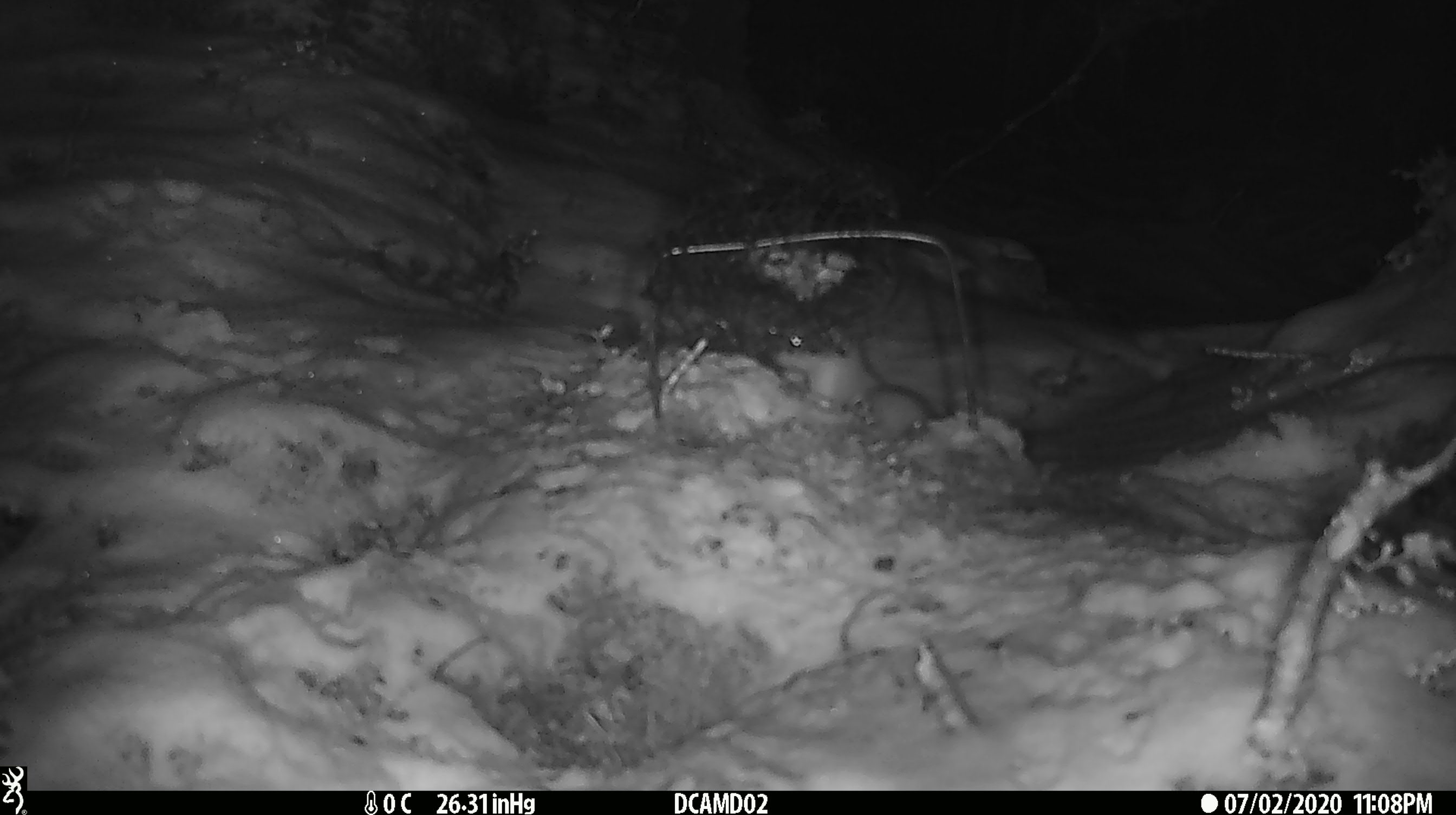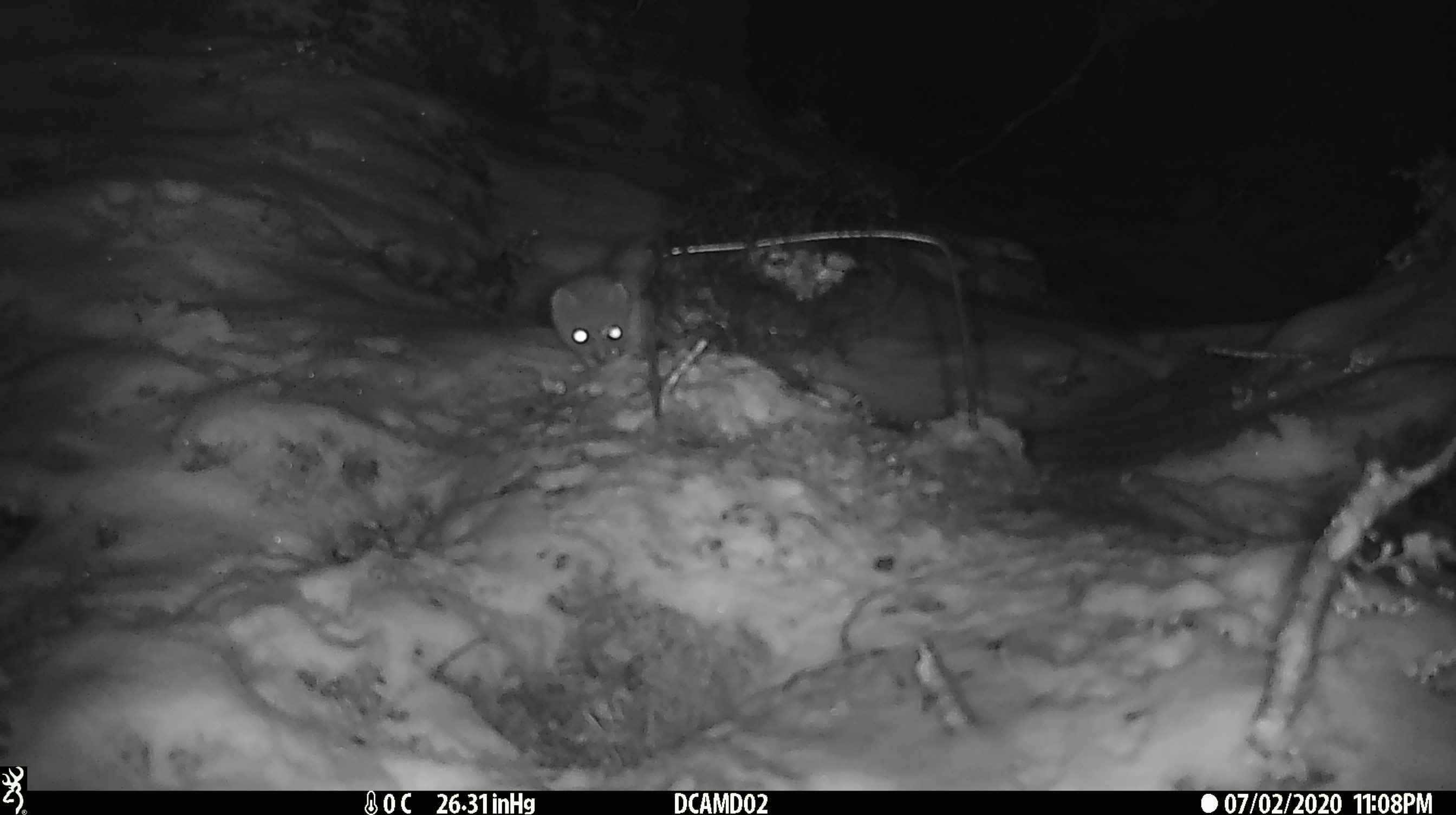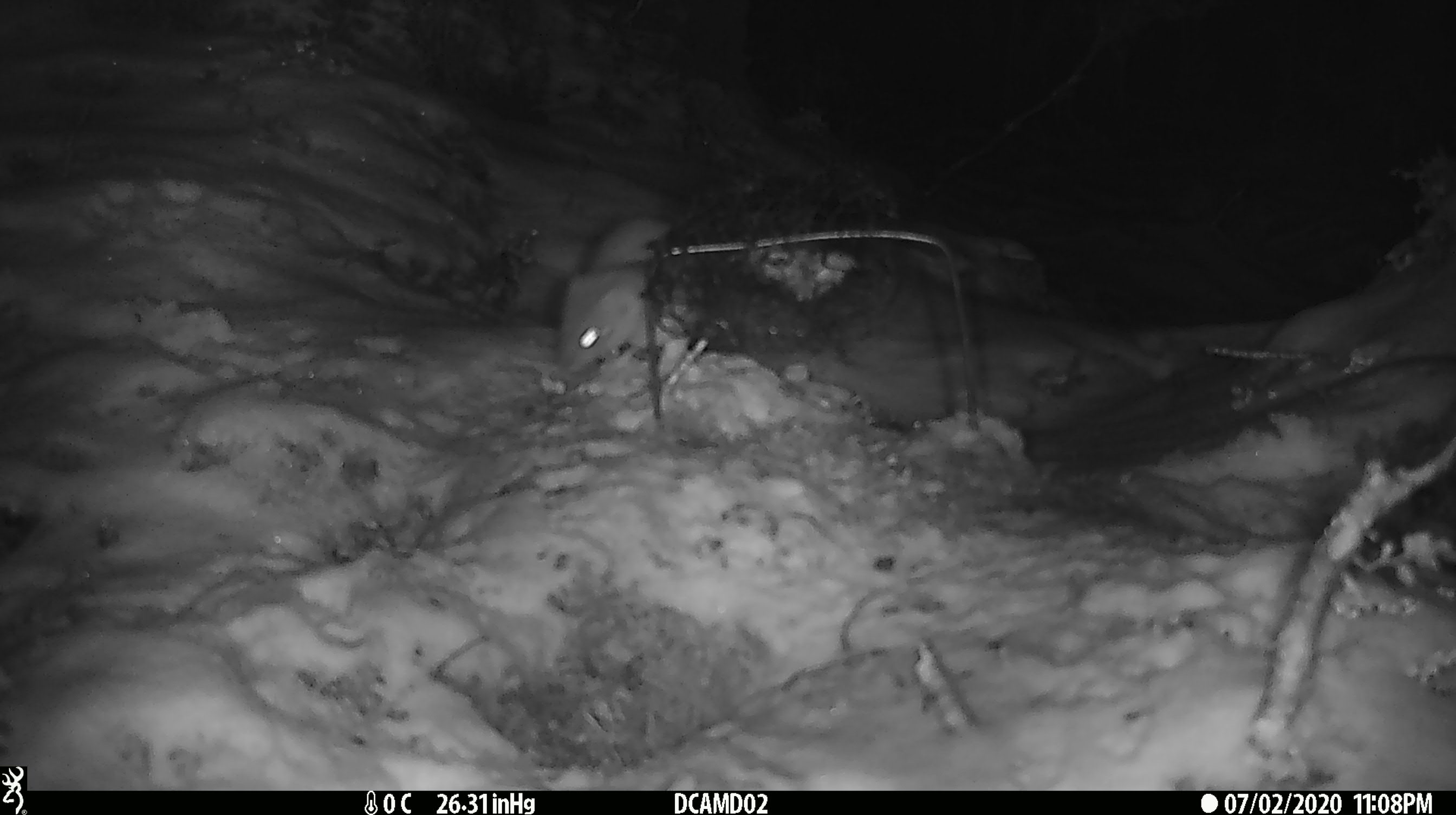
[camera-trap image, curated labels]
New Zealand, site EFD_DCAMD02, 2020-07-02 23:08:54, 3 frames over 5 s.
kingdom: Animalia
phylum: Chordata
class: Mammalia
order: Carnivora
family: Mustelidae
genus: Mustela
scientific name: Mustela erminea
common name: stoat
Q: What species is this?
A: Stoat (Mustela erminea).